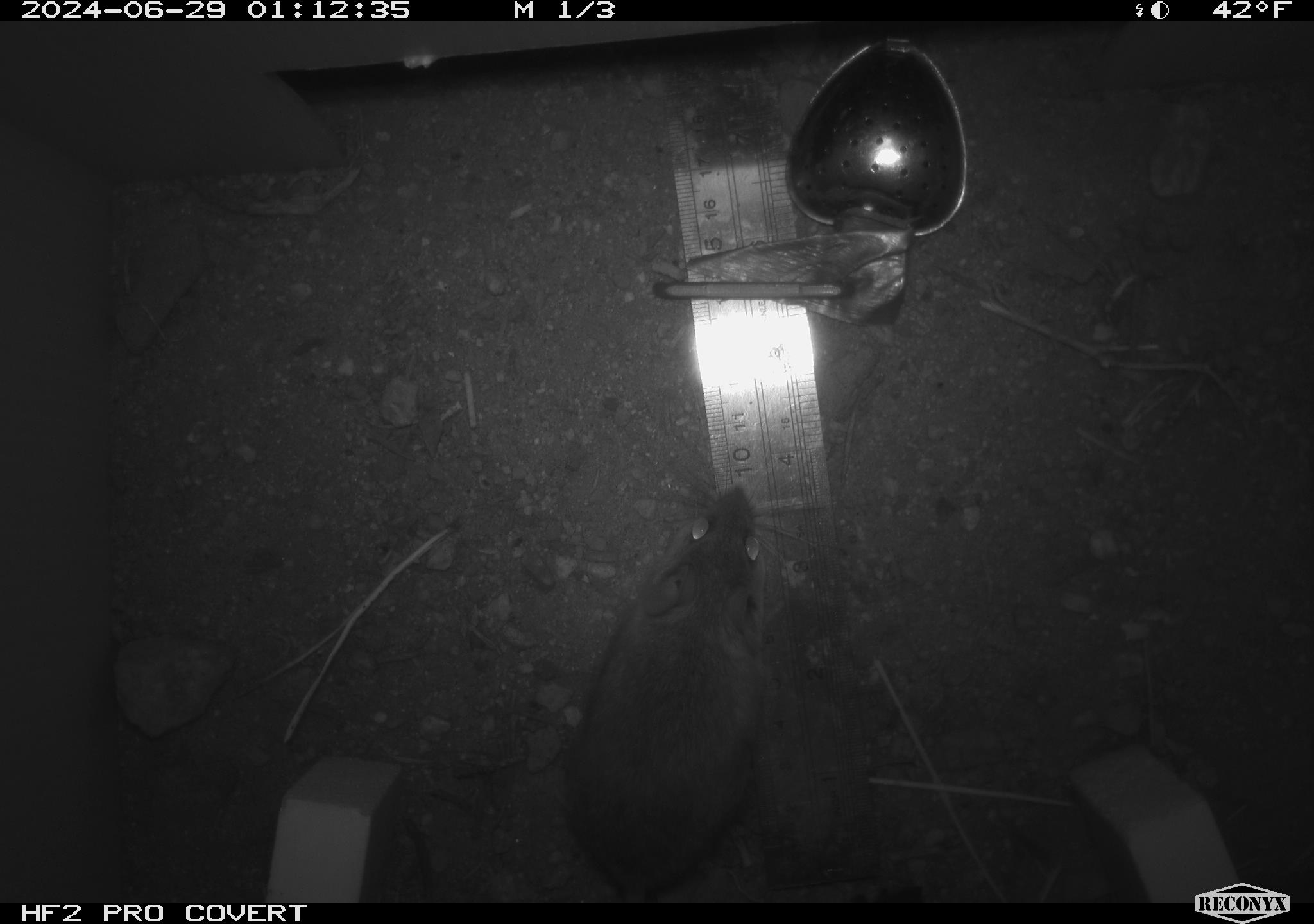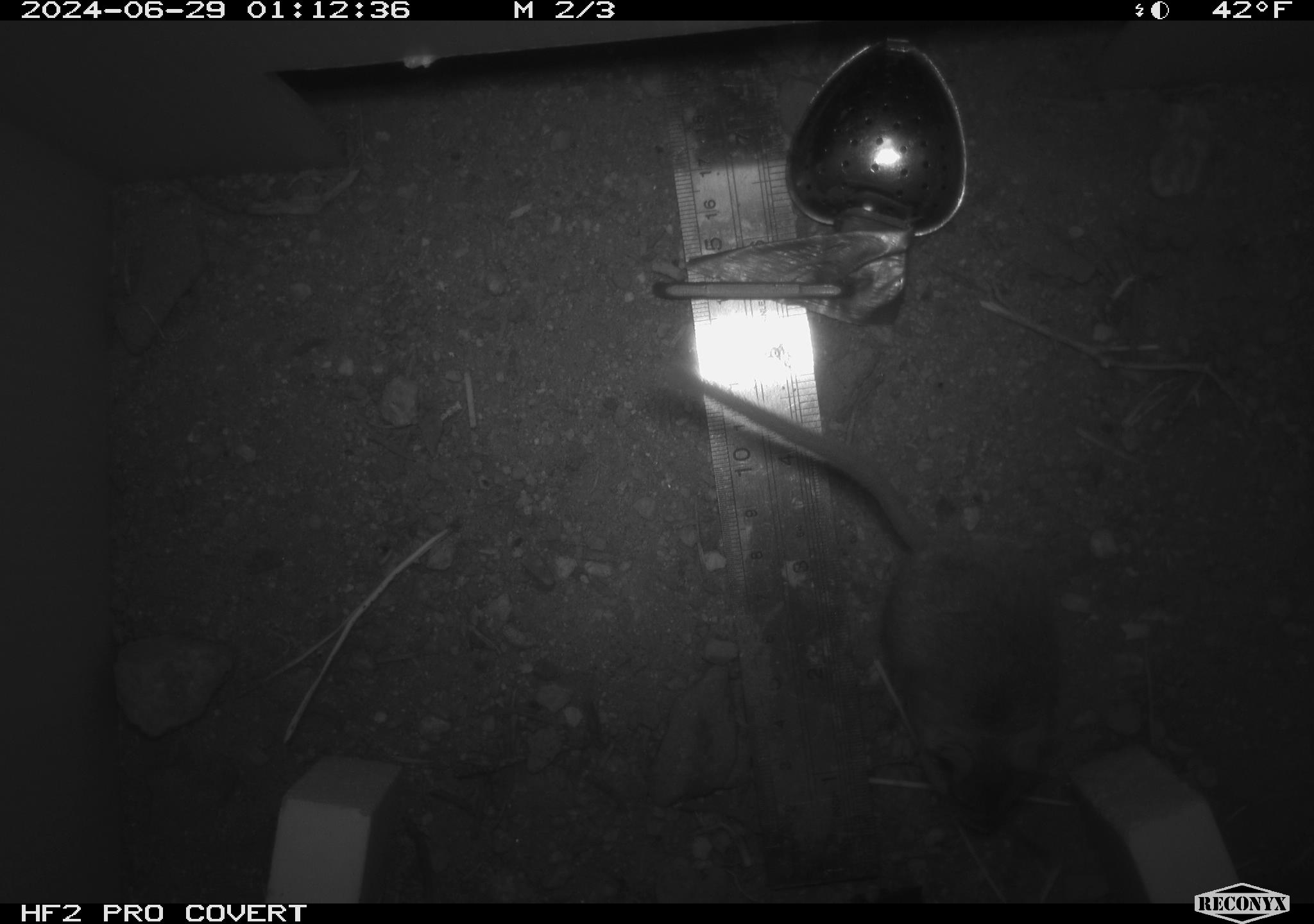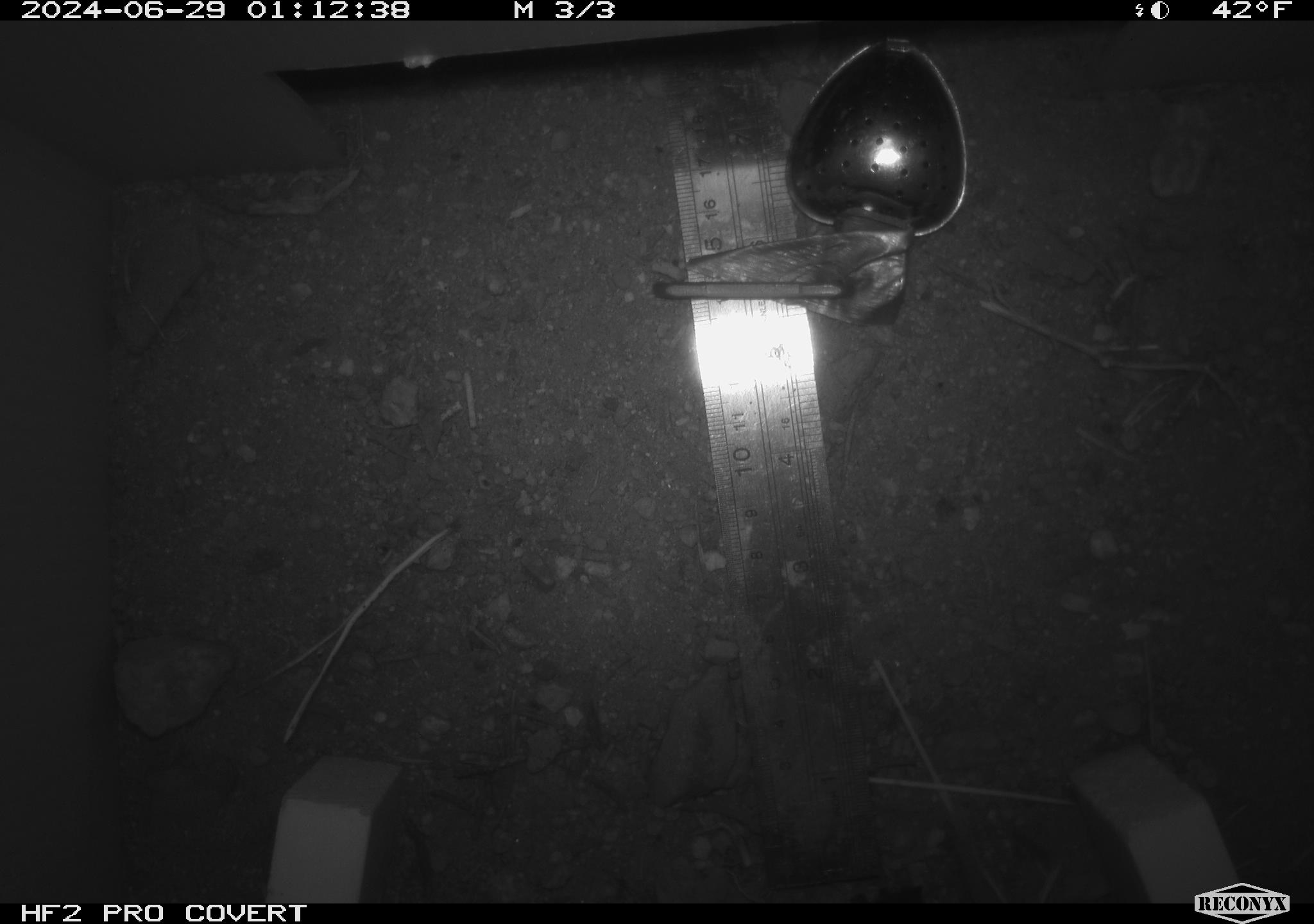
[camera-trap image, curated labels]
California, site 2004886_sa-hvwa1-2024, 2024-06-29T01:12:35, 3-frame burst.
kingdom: Animalia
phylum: Chordata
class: Mammalia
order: Rodentia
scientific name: Rodentia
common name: mouse species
Mouse species (Rodentia).